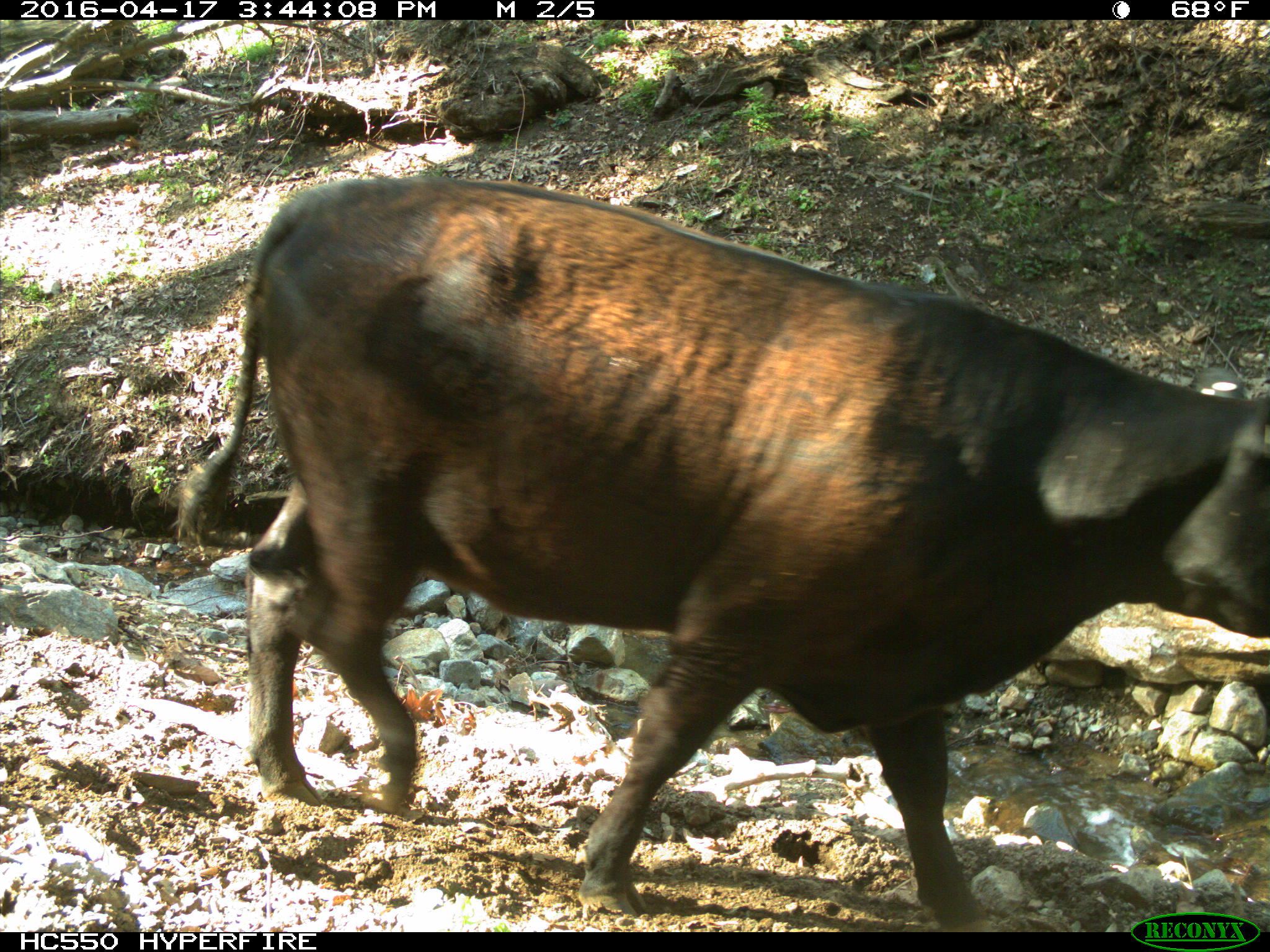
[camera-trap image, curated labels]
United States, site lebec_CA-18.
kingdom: Animalia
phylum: Chordata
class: Mammalia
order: Artiodactyla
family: Bovidae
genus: Bos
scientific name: Bos taurus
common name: domestic cow